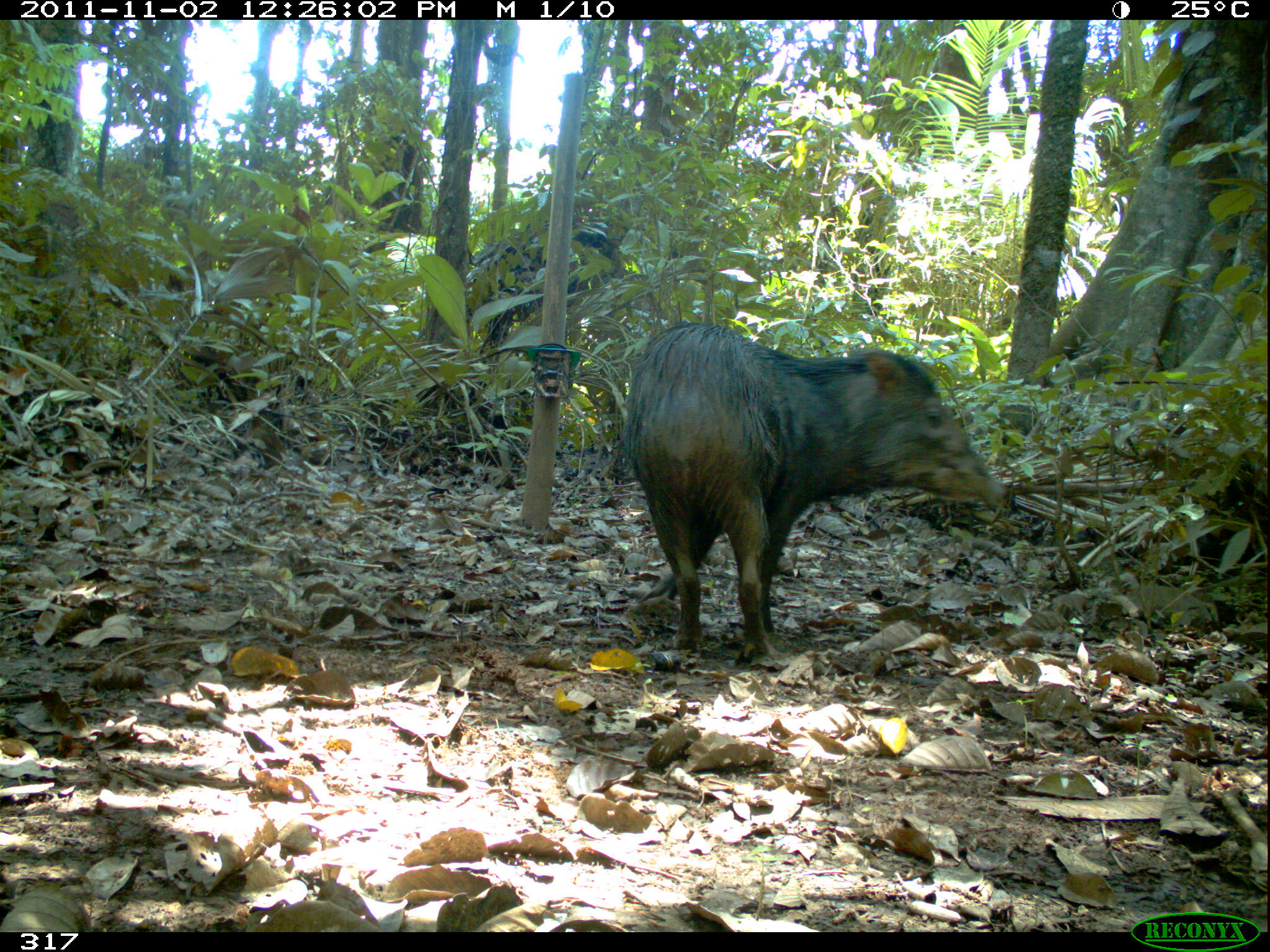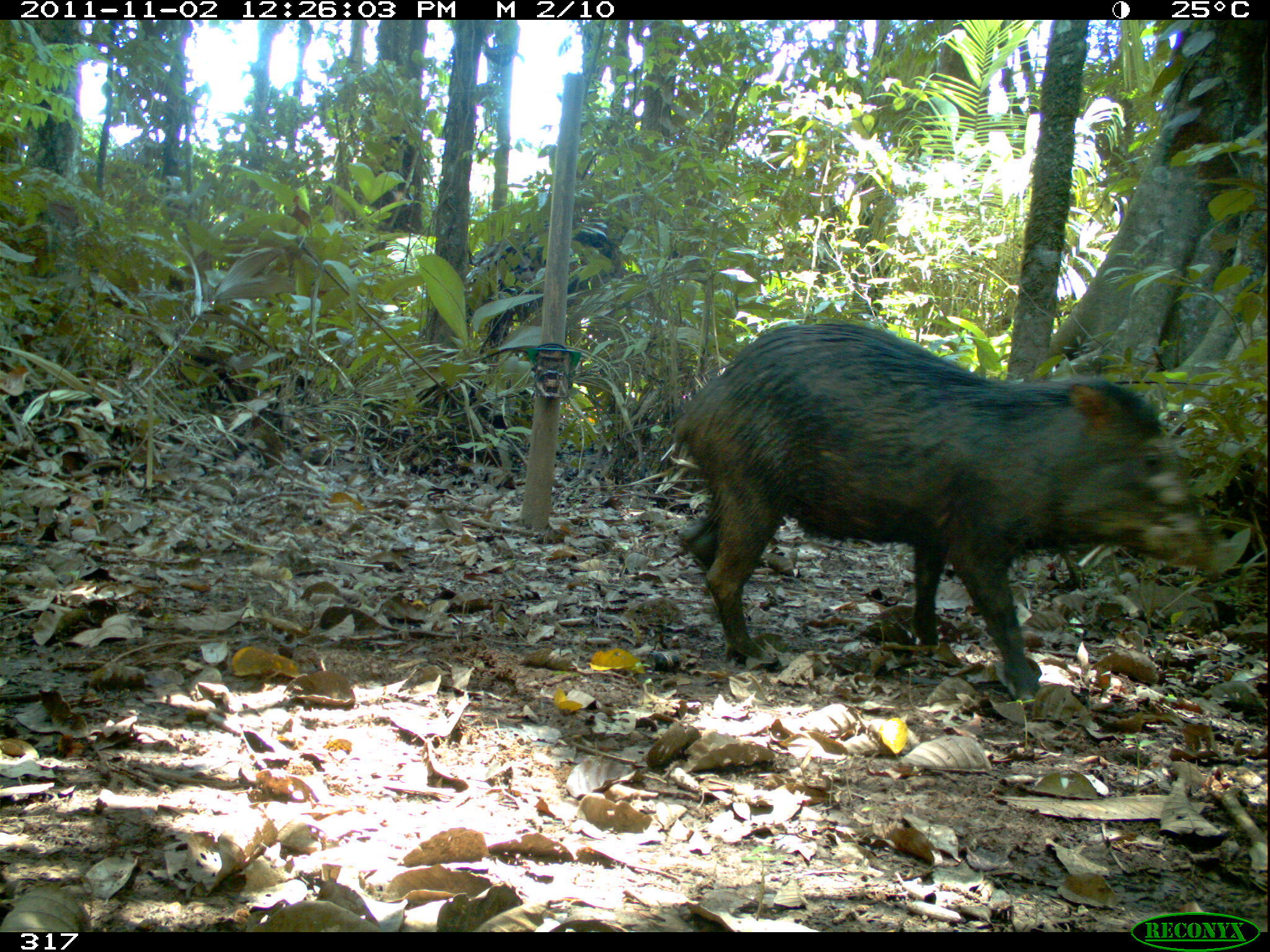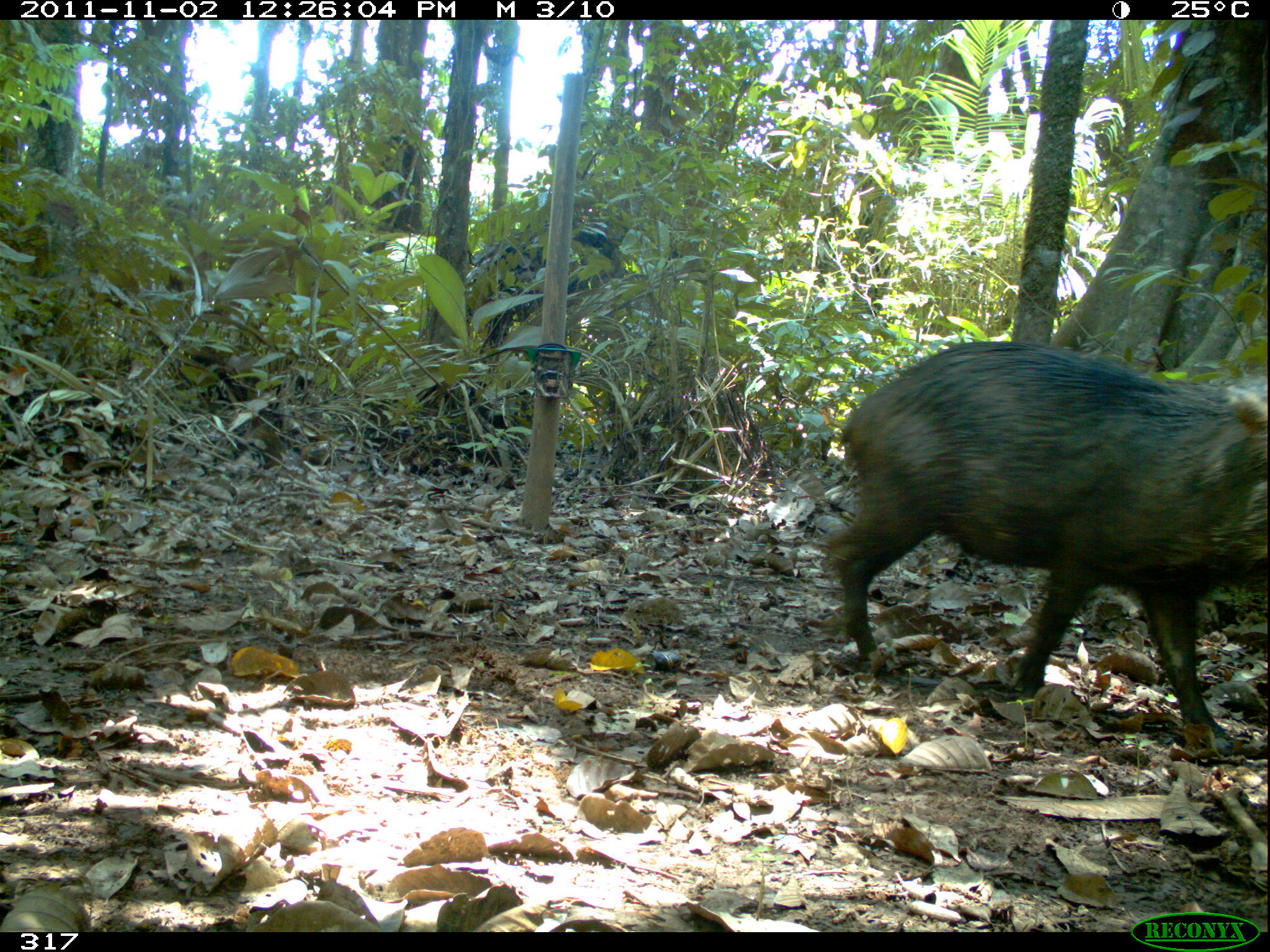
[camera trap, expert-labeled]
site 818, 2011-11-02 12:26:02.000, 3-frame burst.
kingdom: Animalia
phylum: Chordata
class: Mammalia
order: Artiodactyla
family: Tayassuidae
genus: Tayassu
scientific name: Tayassu pecari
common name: white-lipped peccary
Tayassu pecari (white-lipped peccary).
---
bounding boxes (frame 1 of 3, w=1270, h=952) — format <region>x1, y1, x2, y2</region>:
tayassu pecari: <region>617, 320, 1008, 664</region>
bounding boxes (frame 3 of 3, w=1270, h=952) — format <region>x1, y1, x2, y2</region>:
tayassu pecari: <region>823, 340, 1268, 755</region>